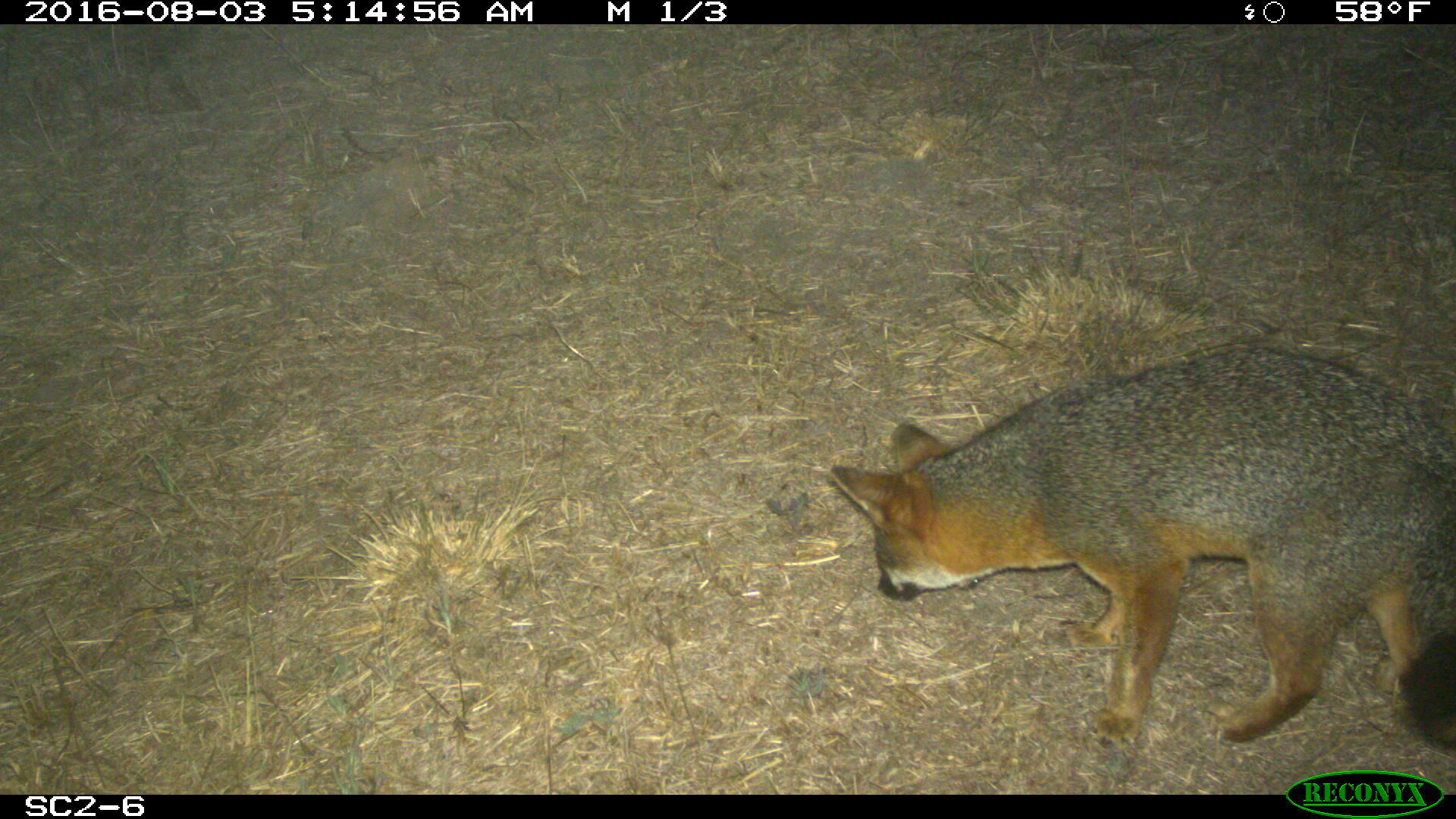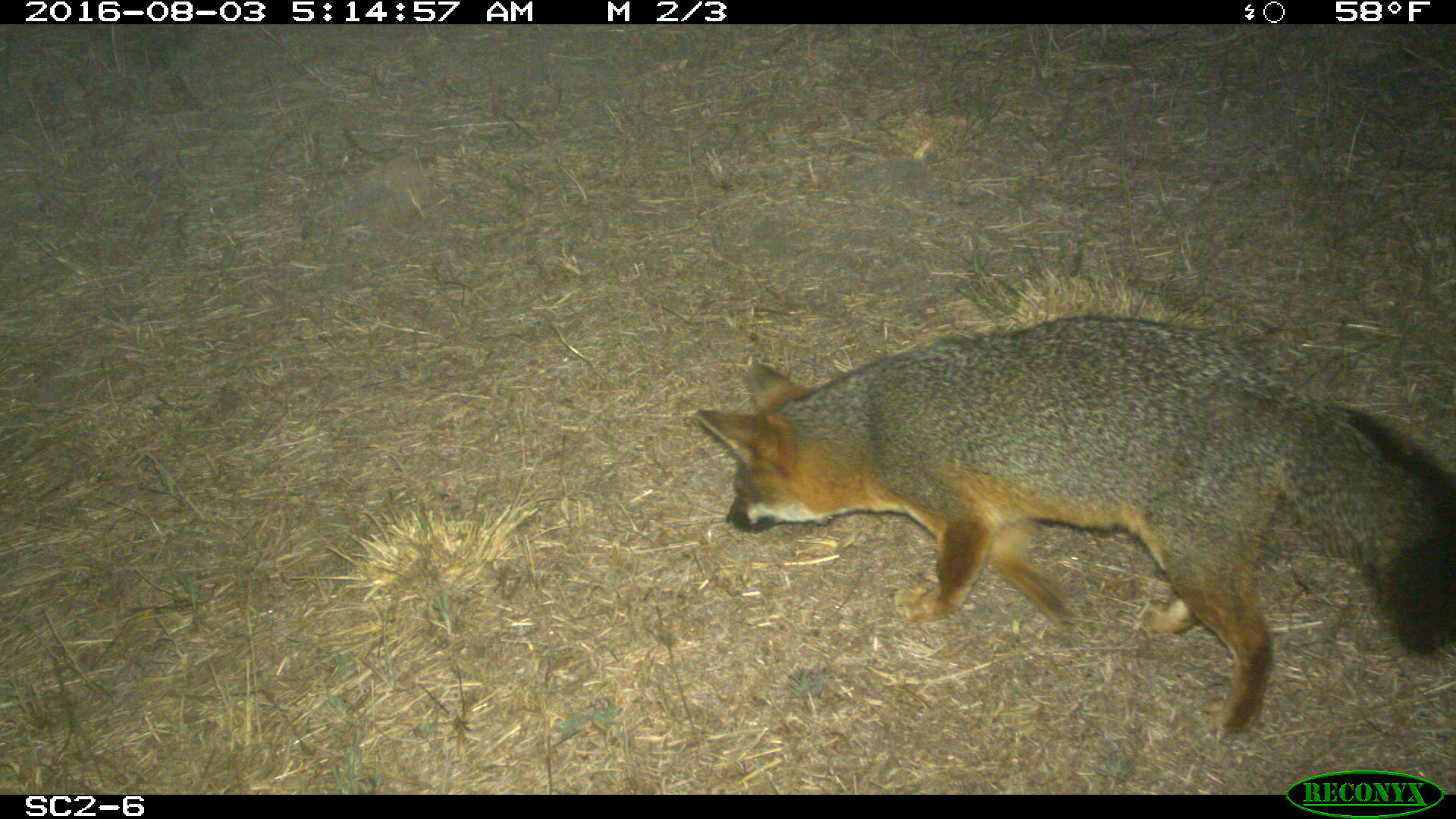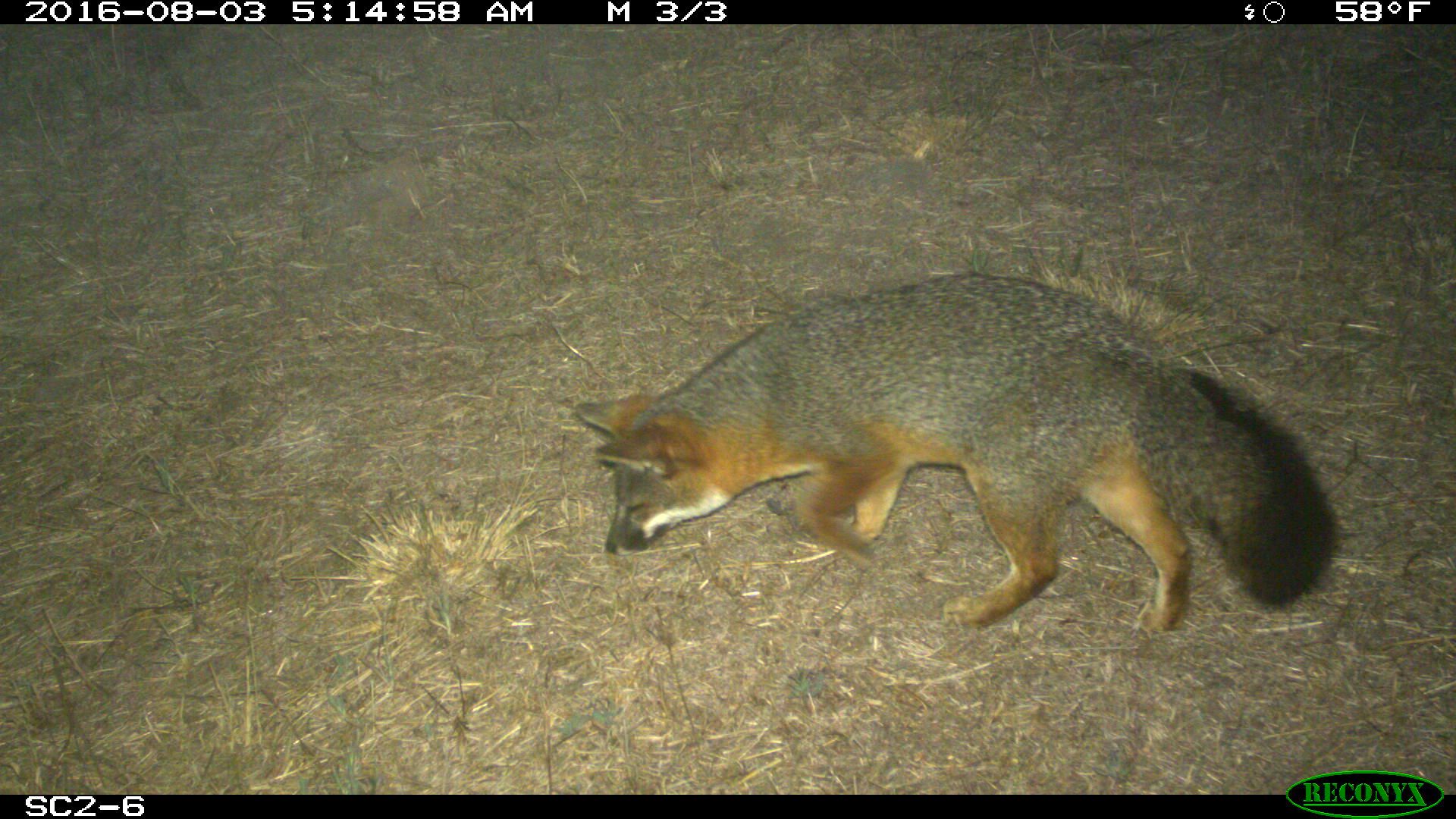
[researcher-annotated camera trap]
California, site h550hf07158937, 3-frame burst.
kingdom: Animalia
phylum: Chordata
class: Mammalia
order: Carnivora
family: Canidae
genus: Urocyon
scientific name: Urocyon littoralis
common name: island fox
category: fox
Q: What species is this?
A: Fox (island fox) (Urocyon littoralis).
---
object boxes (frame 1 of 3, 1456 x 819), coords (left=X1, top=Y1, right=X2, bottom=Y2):
fox: (left=828, top=343, right=1455, bottom=751)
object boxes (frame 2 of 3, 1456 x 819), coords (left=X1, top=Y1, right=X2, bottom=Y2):
fox: (left=695, top=315, right=1455, bottom=743)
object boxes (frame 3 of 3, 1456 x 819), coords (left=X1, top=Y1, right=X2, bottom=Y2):
fox: (left=573, top=271, right=1337, bottom=629)